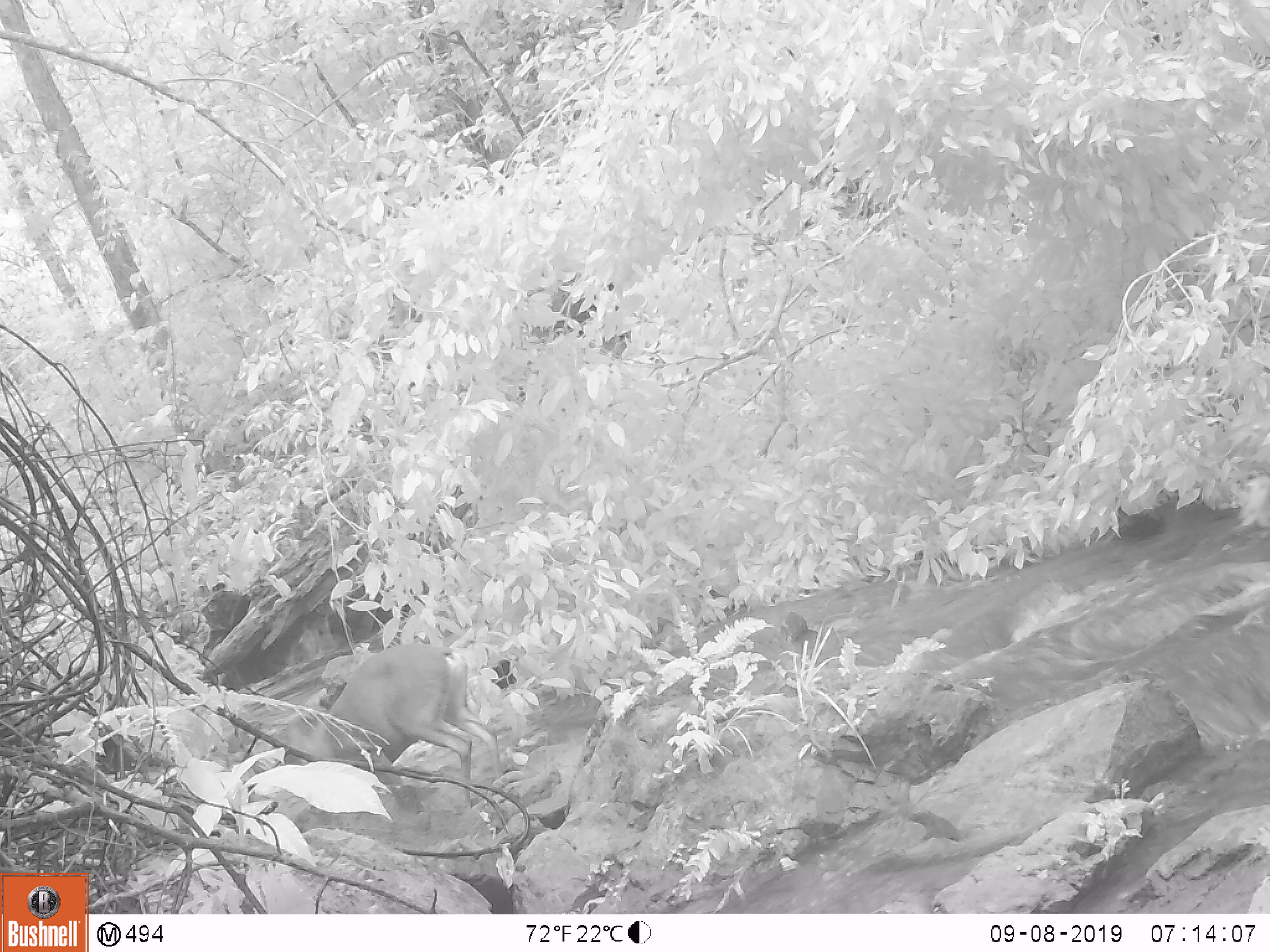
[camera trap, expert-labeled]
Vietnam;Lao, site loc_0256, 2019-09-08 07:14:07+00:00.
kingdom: Animalia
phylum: Chordata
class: Mammalia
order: Artiodactyla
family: Cervidae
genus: Muntiacus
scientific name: Muntiacus vuquangensis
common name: large-antlered muntjac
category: large antlered muntjac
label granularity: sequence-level